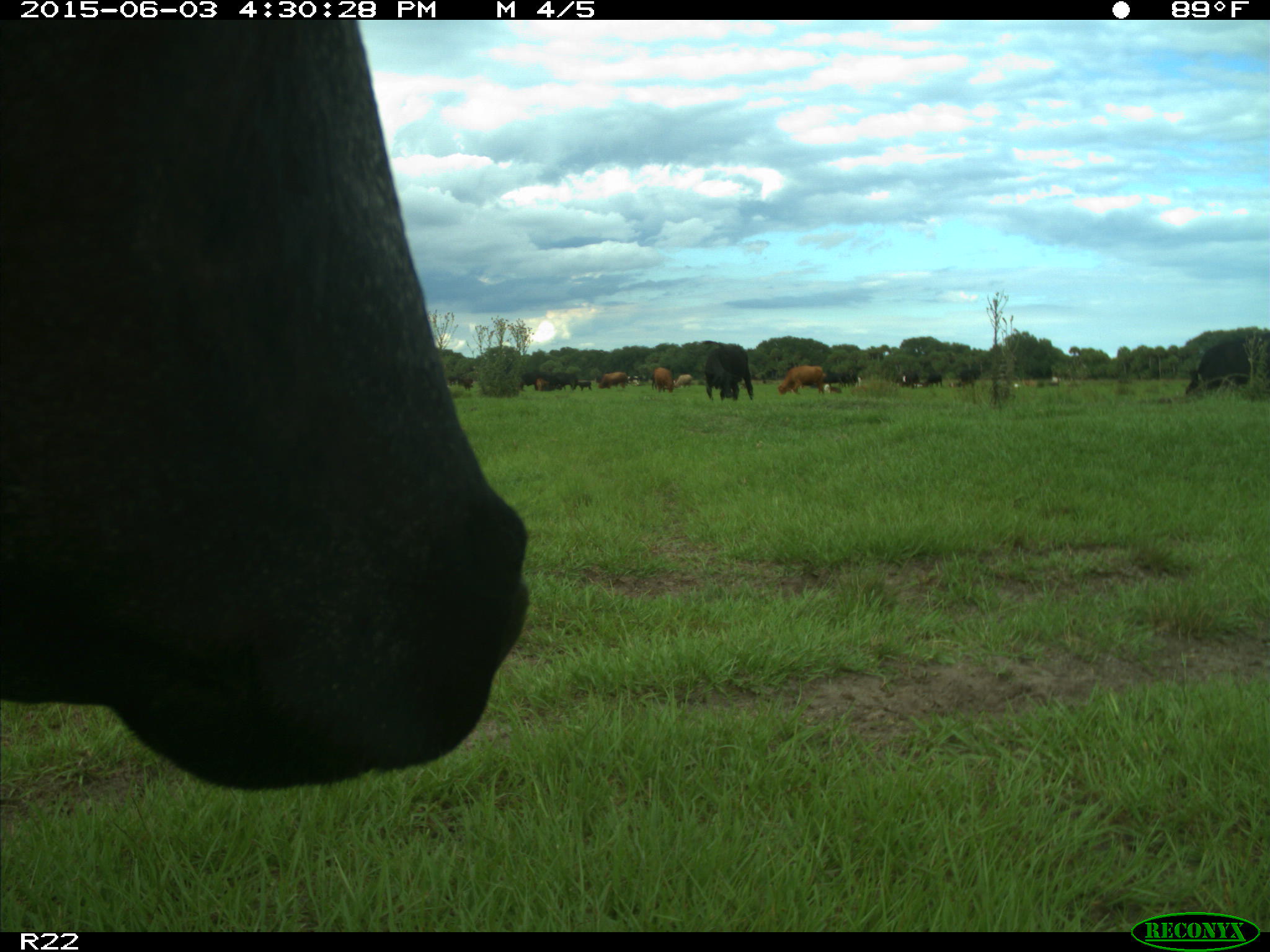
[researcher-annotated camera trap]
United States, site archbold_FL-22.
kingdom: Animalia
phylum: Chordata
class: Mammalia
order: Artiodactyla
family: Bovidae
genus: Bos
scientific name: Bos taurus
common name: domestic cow